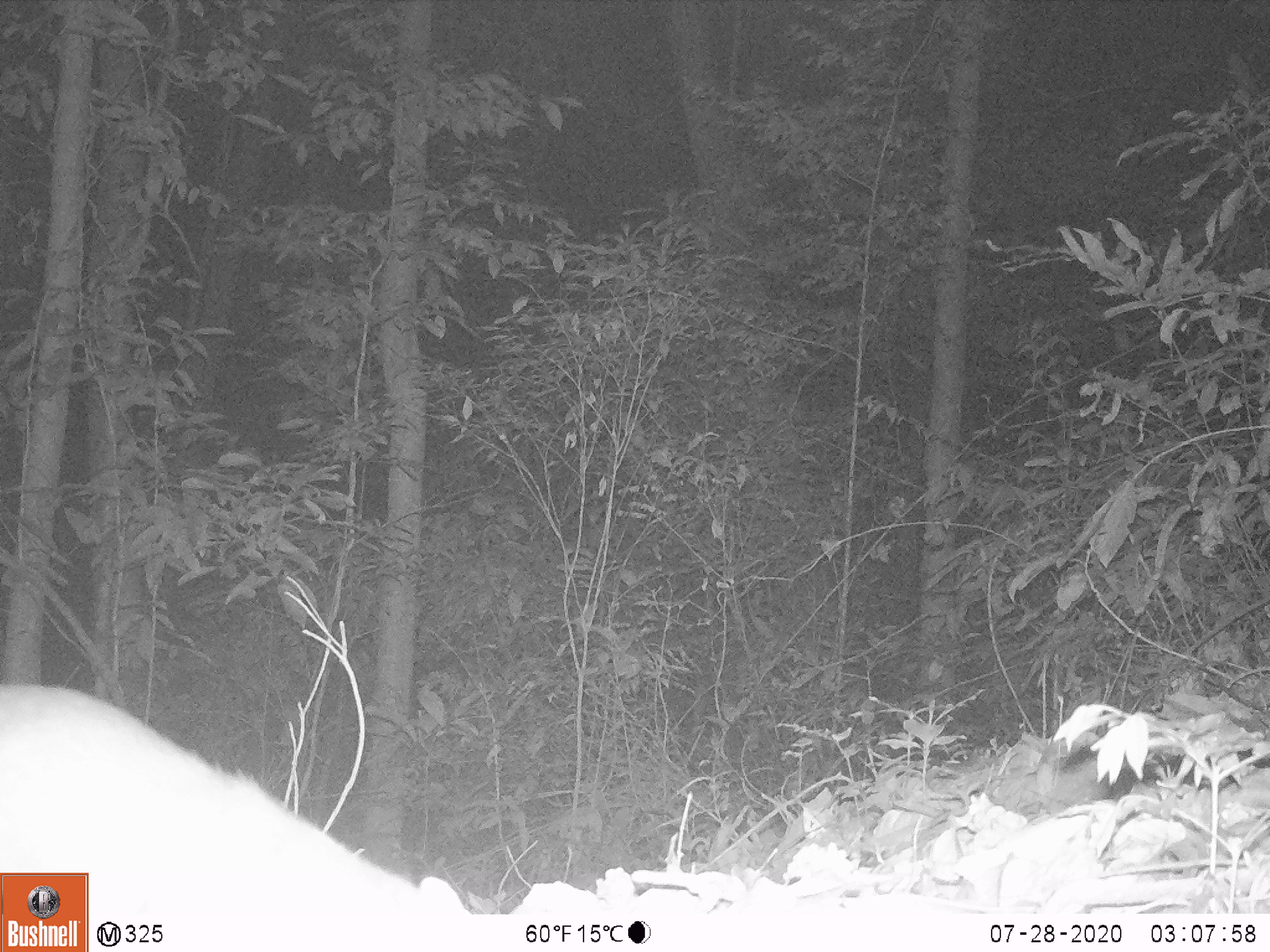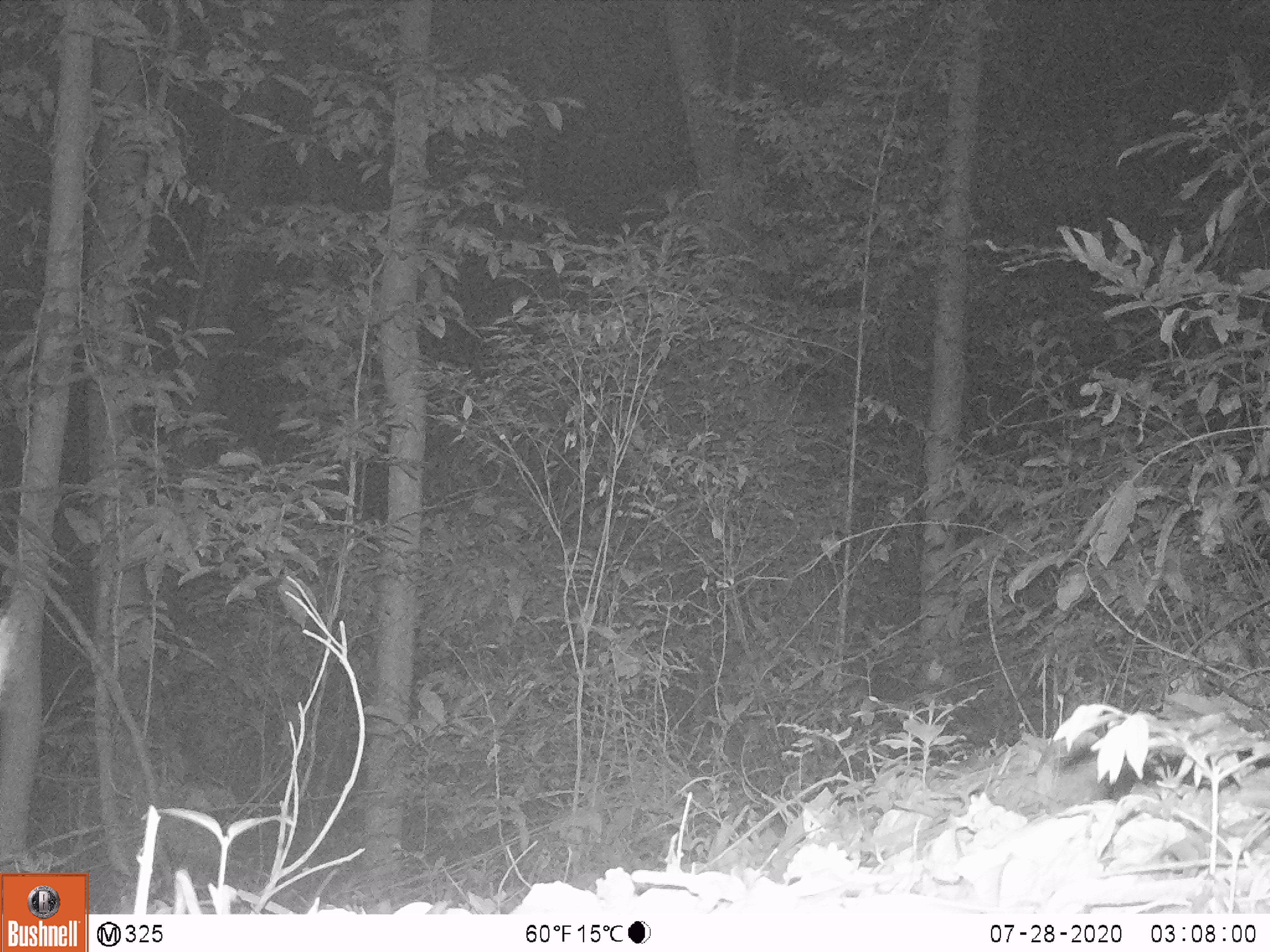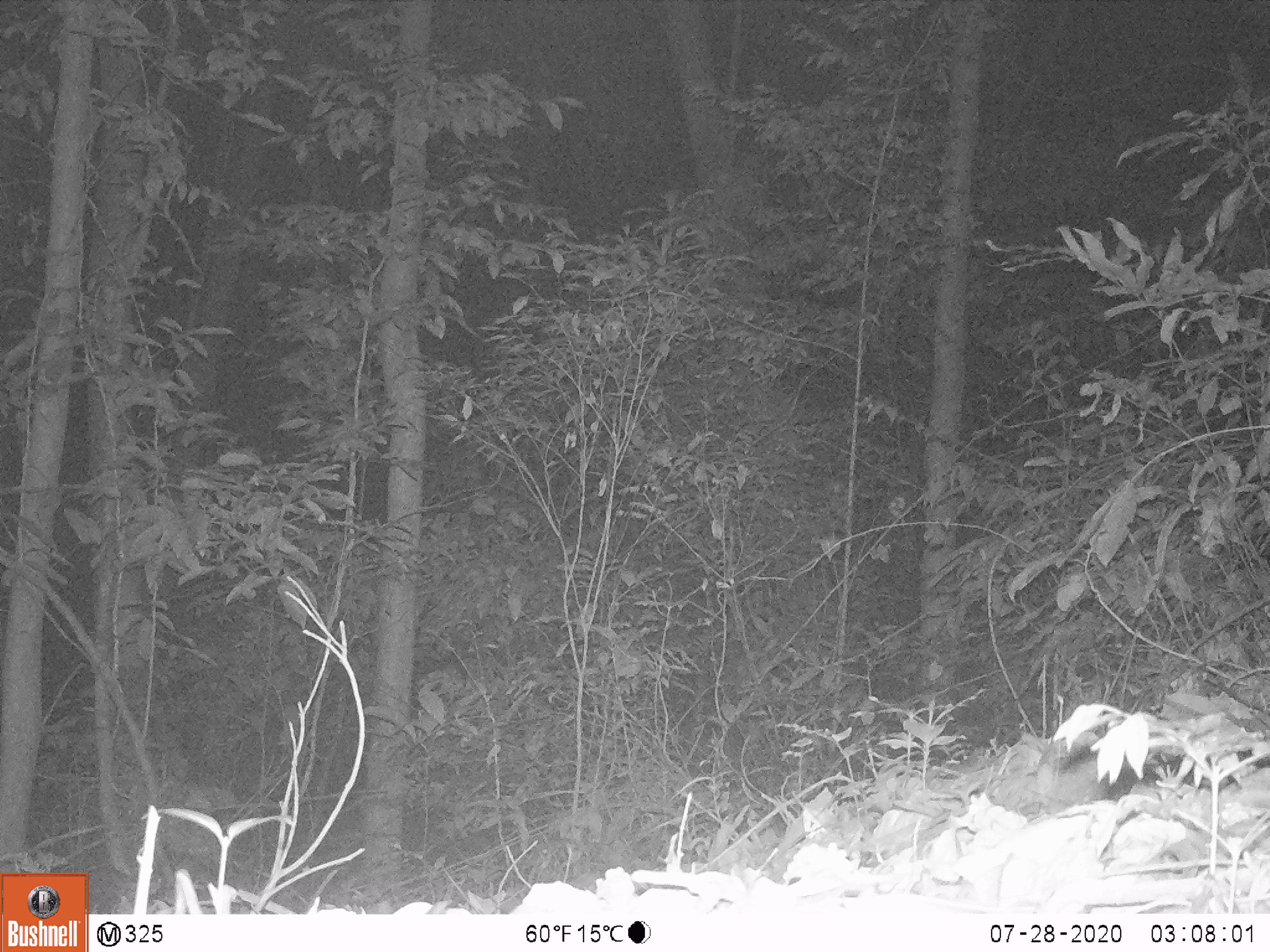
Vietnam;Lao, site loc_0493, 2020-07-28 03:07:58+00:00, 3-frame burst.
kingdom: Animalia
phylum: Chordata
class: Mammalia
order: Carnivora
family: Mustelidae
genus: Melogale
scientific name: Melogale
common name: ferret badger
Ferret badger (Melogale). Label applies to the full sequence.